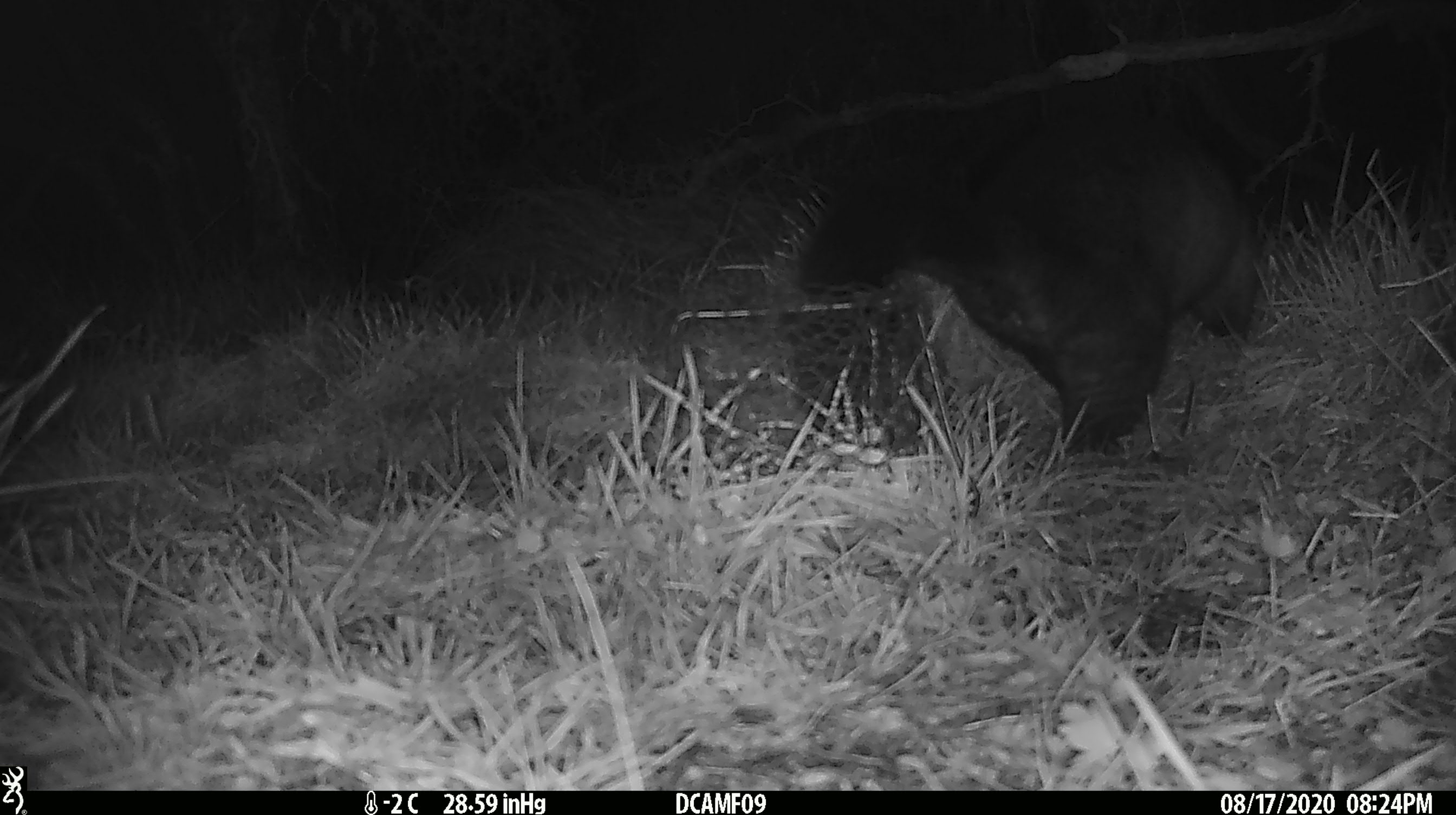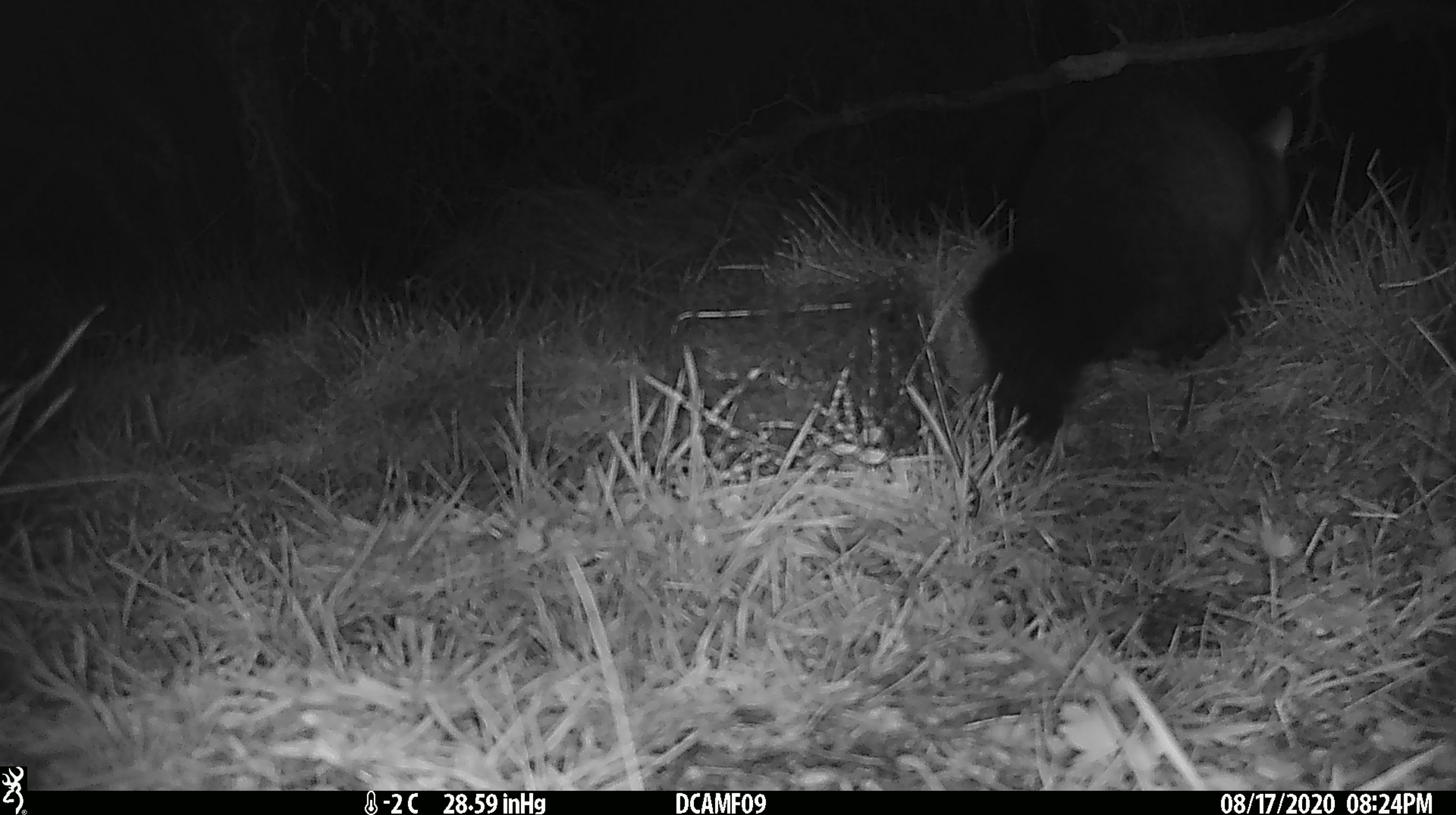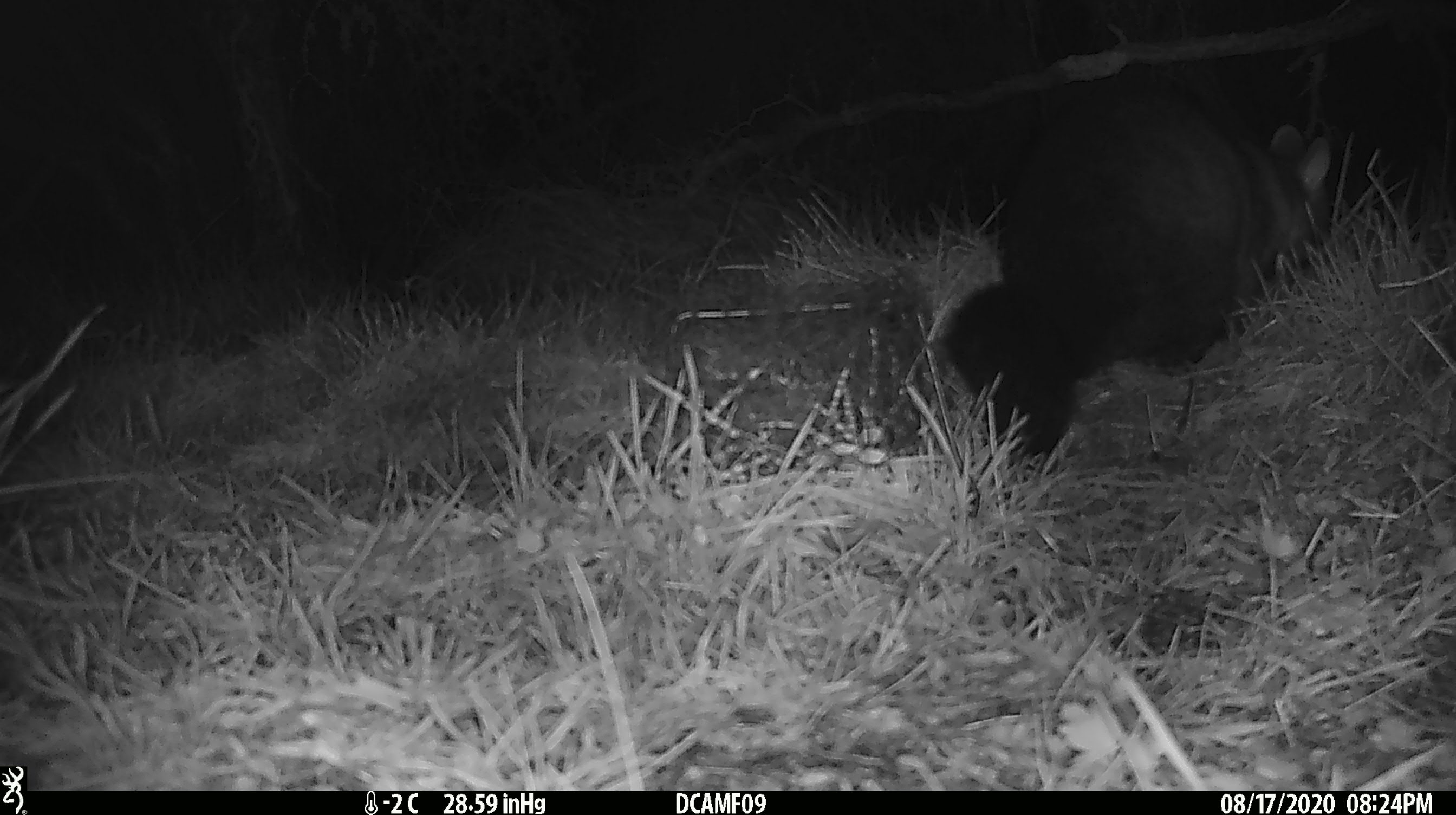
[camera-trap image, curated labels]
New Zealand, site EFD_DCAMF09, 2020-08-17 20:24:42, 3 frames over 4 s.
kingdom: Animalia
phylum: Chordata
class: Mammalia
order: Diprotodontia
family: Phalangeridae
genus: Trichosurus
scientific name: Trichosurus vulpecula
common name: common brushtail possum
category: possum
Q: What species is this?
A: Possum (common brushtail possum) (Trichosurus vulpecula).